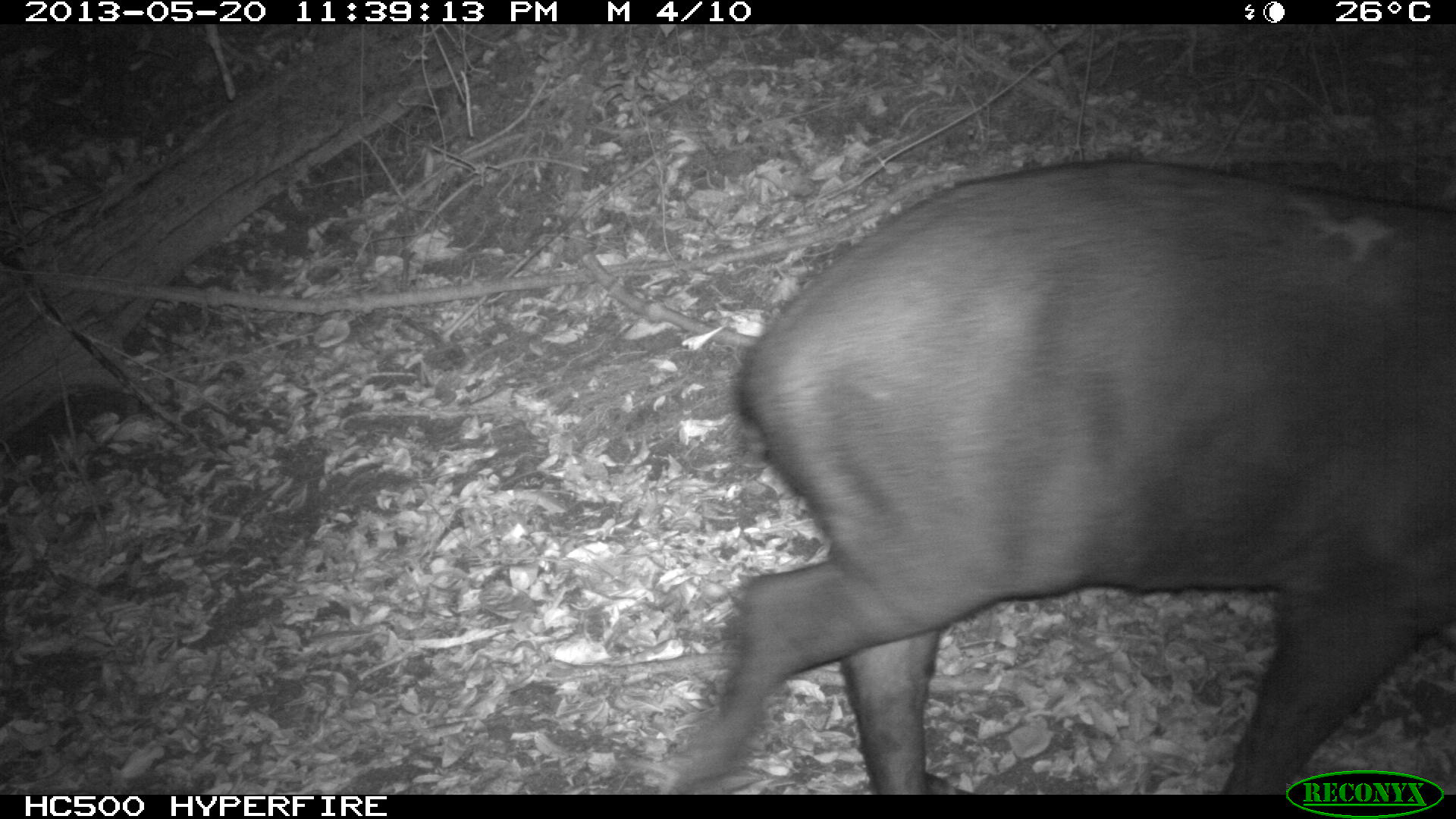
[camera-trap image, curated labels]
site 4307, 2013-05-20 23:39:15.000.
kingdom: Animalia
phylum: Chordata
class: Mammalia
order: Perissodactyla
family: Tapiridae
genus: Tapirus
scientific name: Tapirus bairdii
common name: baird's tapir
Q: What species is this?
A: Tapirus bairdii (baird's tapir).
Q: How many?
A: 1.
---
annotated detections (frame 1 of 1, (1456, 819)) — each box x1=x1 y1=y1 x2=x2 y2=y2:
tapirus bairdii: x1=667 y1=159 x2=1455 y2=794